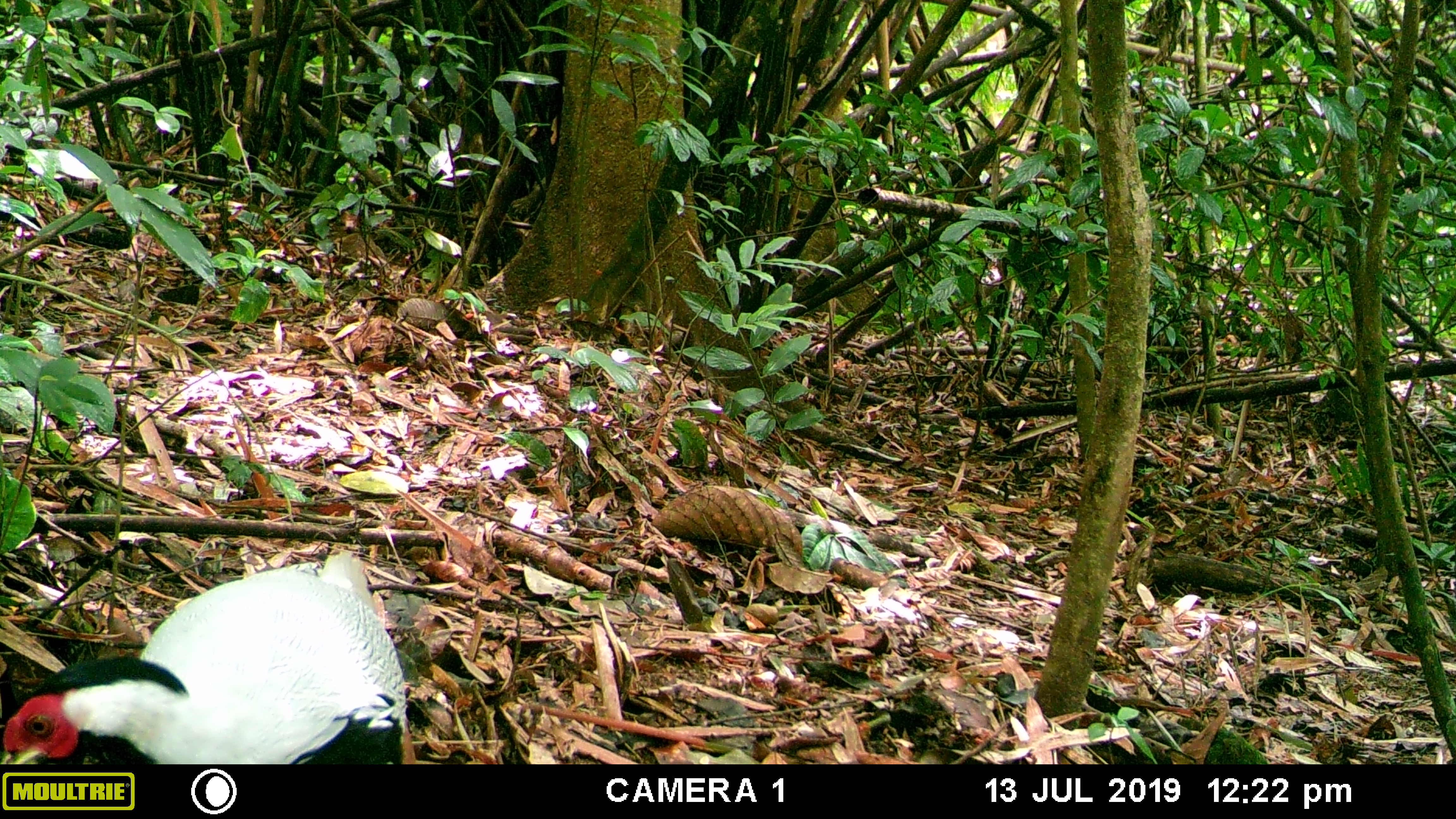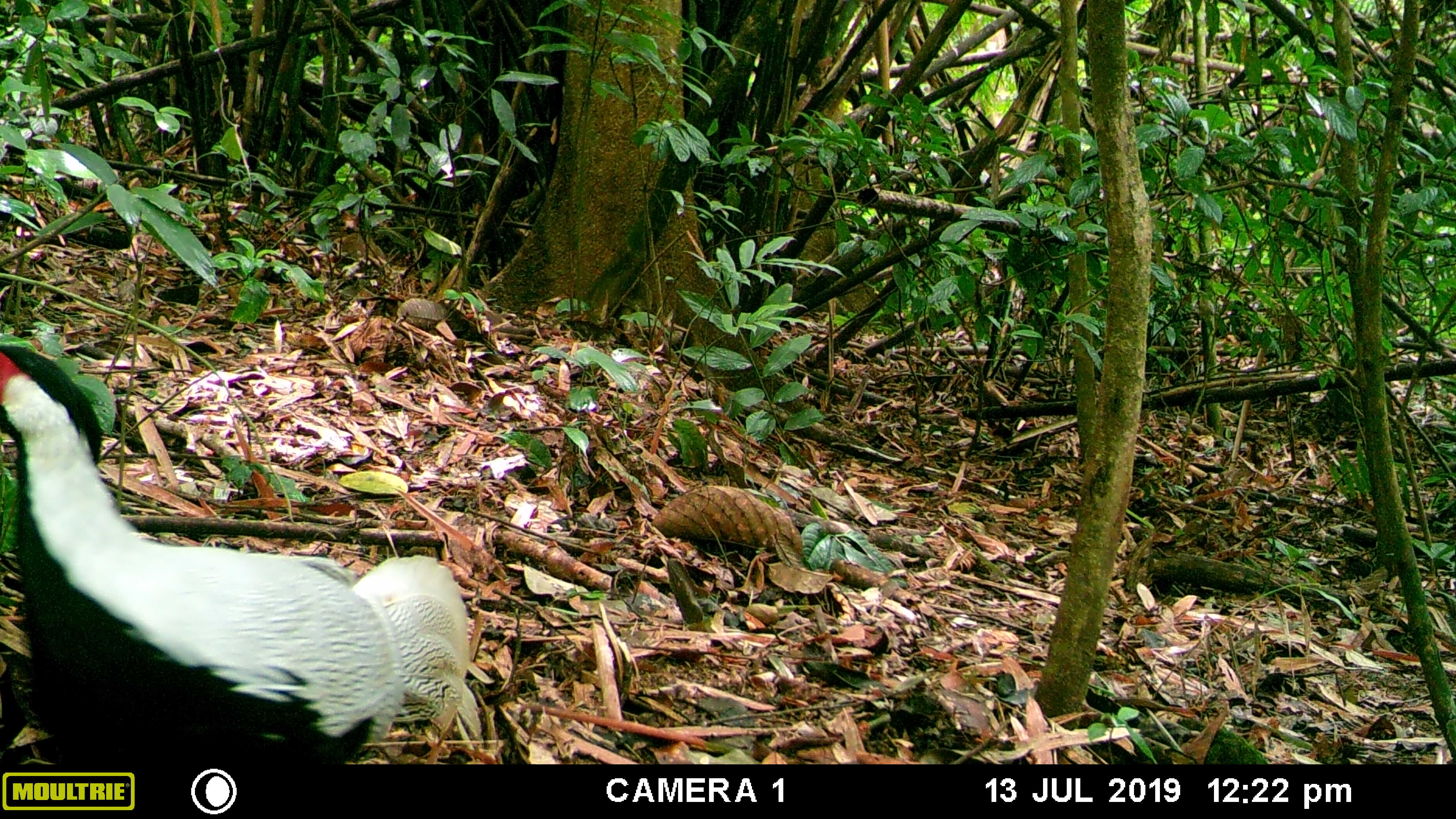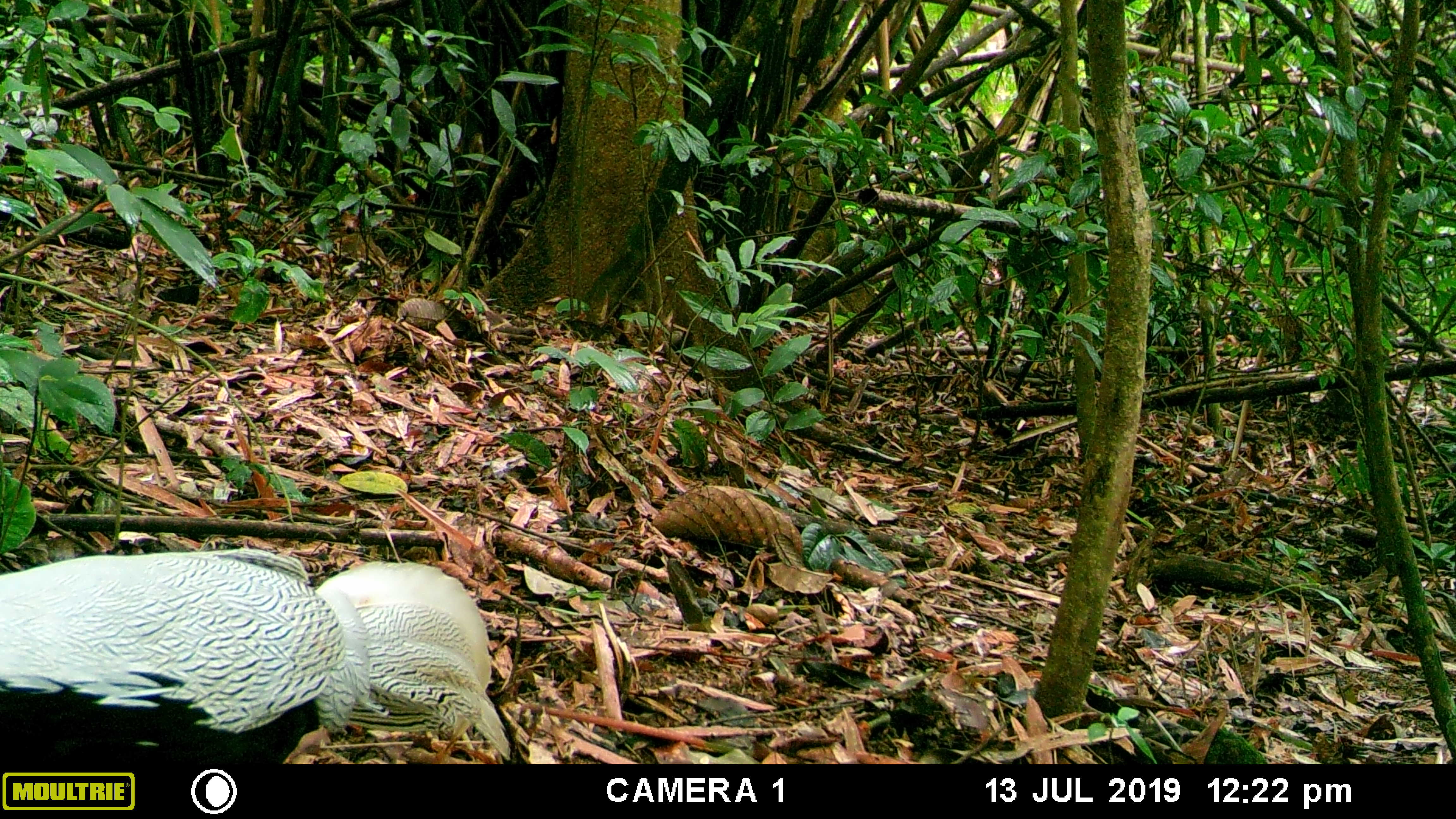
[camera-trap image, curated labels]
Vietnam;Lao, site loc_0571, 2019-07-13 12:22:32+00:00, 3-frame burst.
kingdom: Animalia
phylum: Chordata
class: Aves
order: Galliformes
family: Phasianidae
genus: Lophura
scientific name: Lophura nycthemera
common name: silver pheasant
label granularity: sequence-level